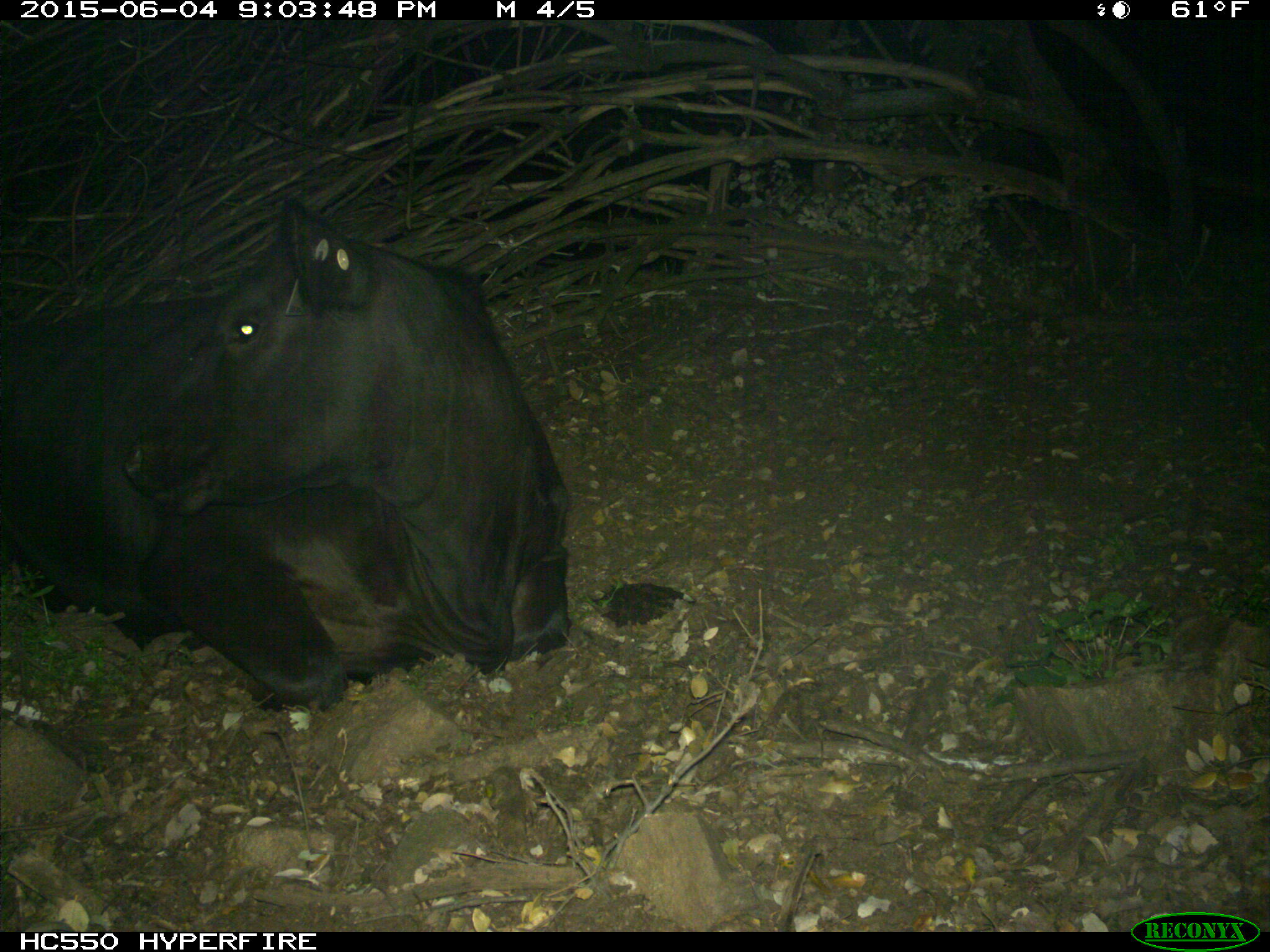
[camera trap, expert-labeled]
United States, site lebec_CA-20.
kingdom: Animalia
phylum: Chordata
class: Mammalia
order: Artiodactyla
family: Bovidae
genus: Bos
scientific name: Bos taurus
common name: domestic cow